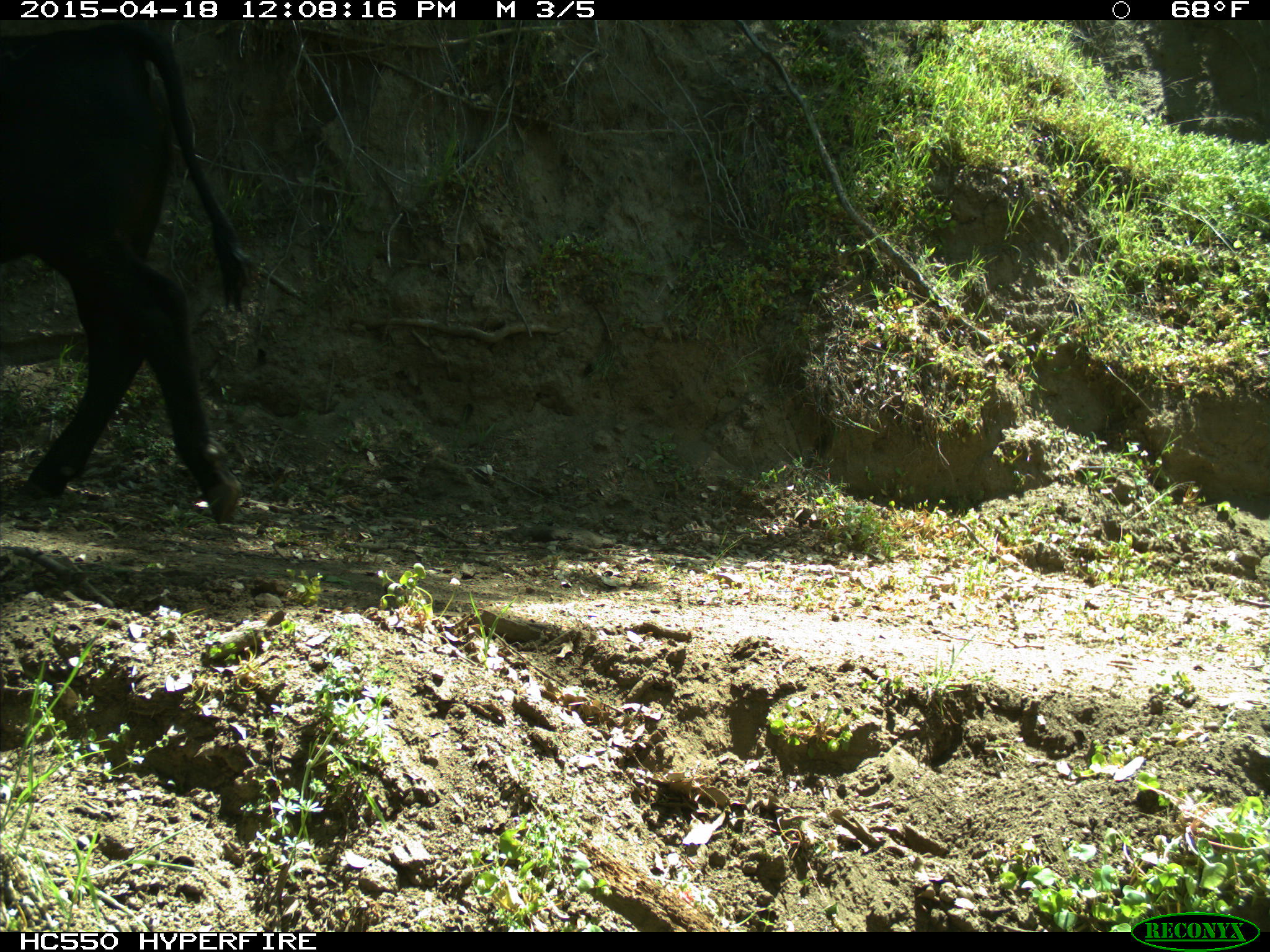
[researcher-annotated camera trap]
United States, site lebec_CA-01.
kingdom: Animalia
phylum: Chordata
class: Mammalia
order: Artiodactyla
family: Bovidae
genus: Bos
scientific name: Bos taurus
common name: domestic cow